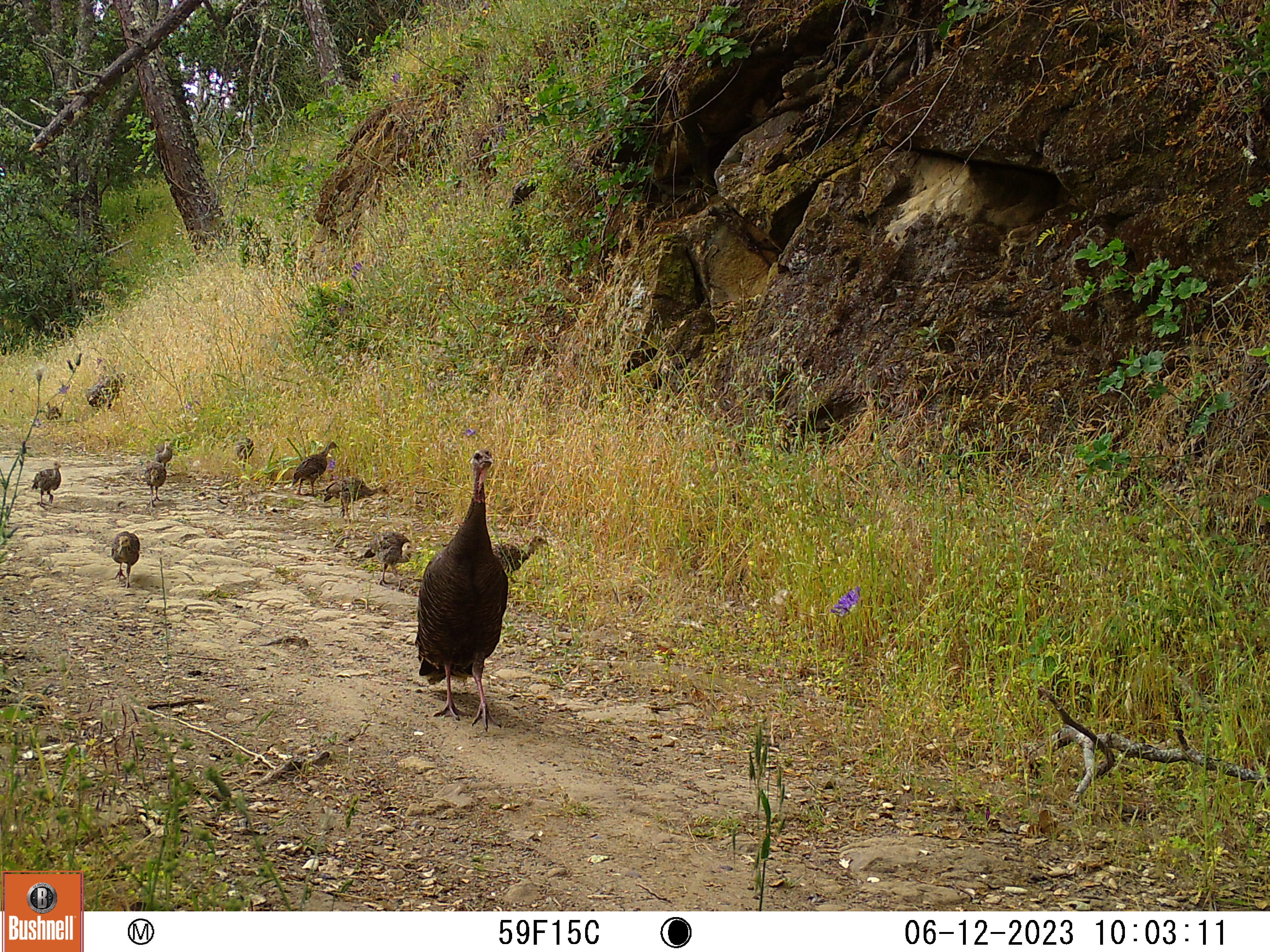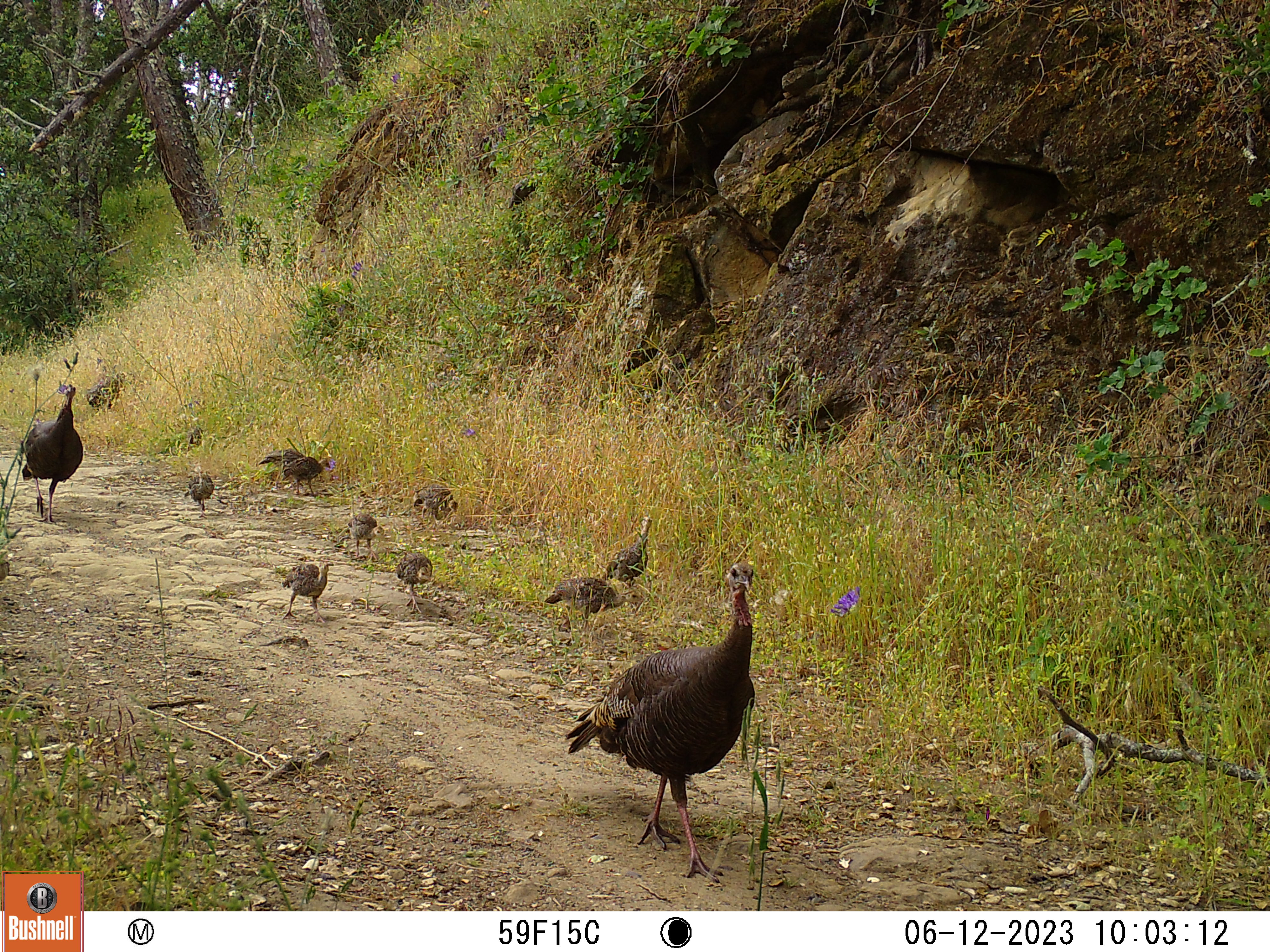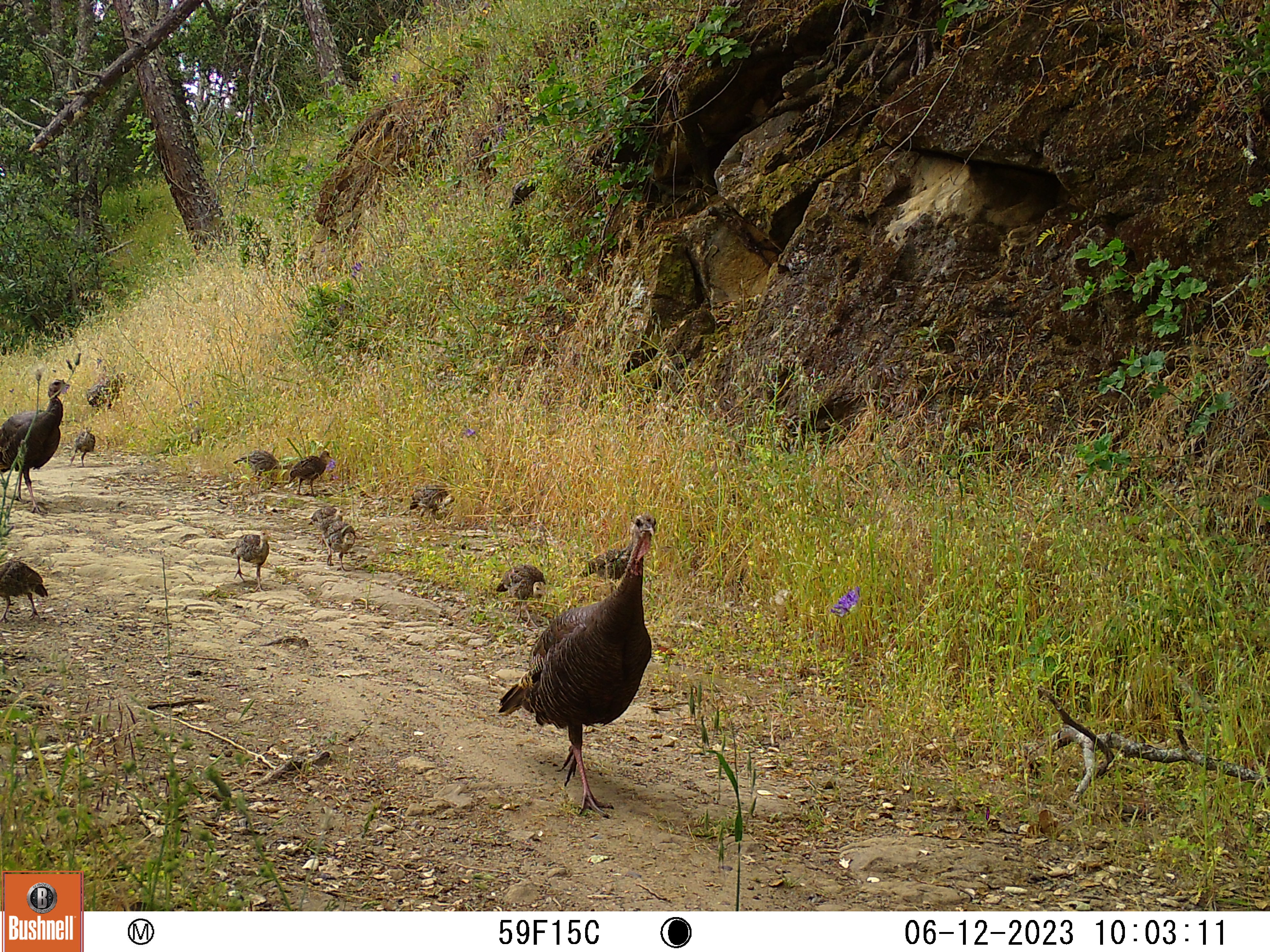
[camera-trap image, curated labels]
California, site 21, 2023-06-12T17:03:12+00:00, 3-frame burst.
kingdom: Animalia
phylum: Chordata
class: Aves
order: Galliformes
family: Phasianidae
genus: Meleagris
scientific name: Meleagris gallopavo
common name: turkey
Turkey (Meleagris gallopavo).